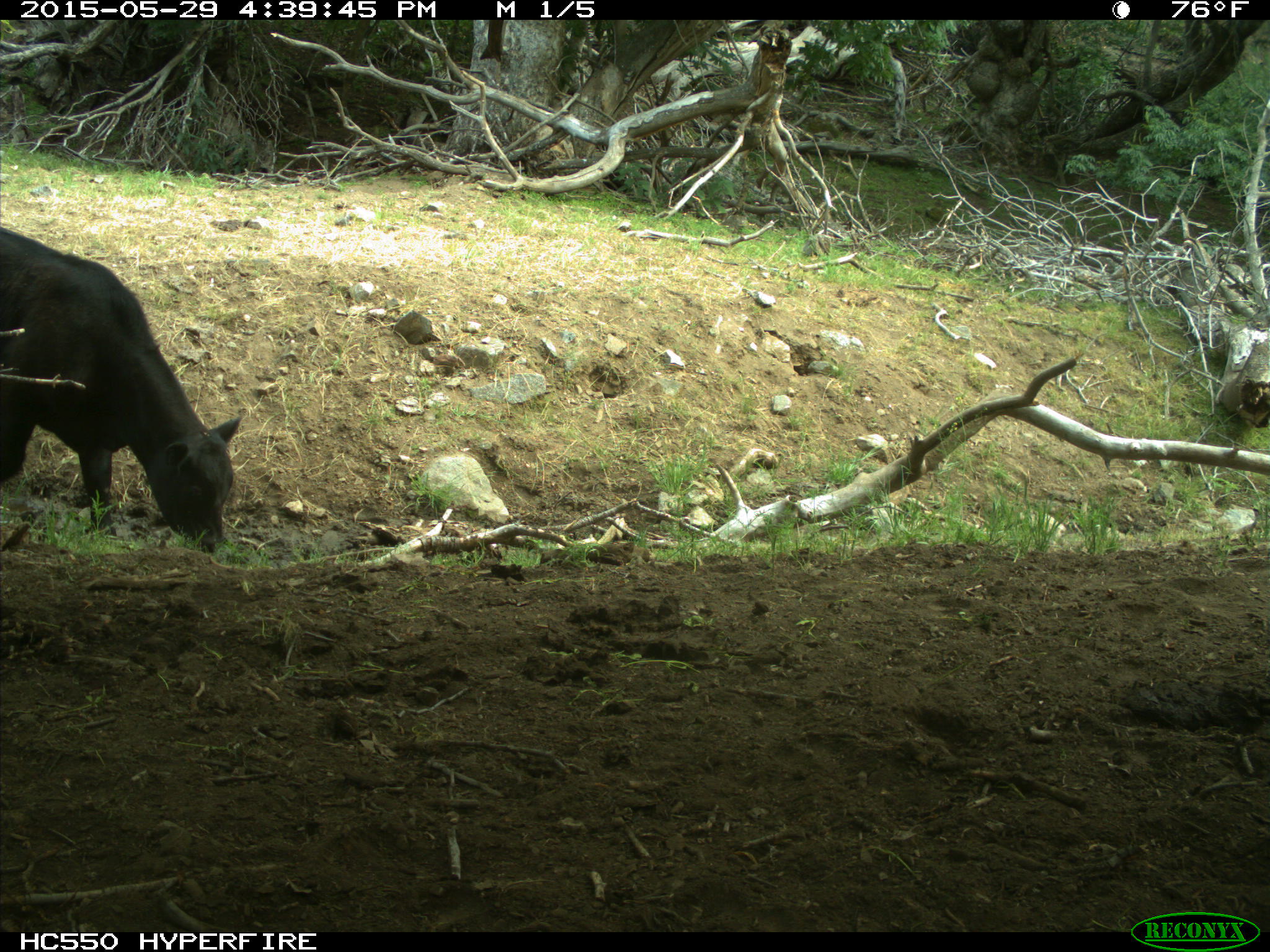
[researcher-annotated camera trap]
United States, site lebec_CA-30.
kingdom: Animalia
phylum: Chordata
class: Mammalia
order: Artiodactyla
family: Bovidae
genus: Bos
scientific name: Bos taurus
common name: domestic cow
Bos taurus (domestic cow).